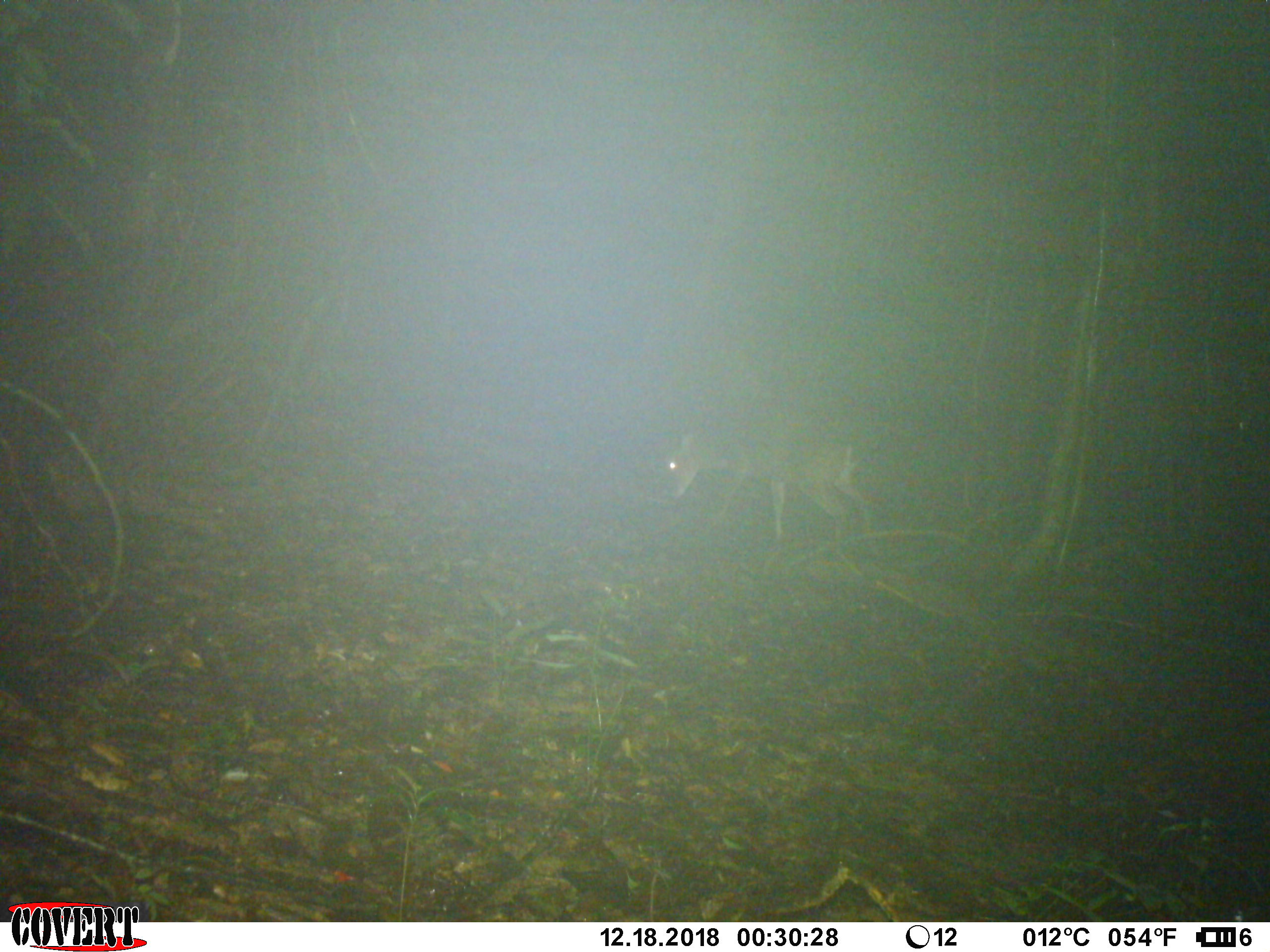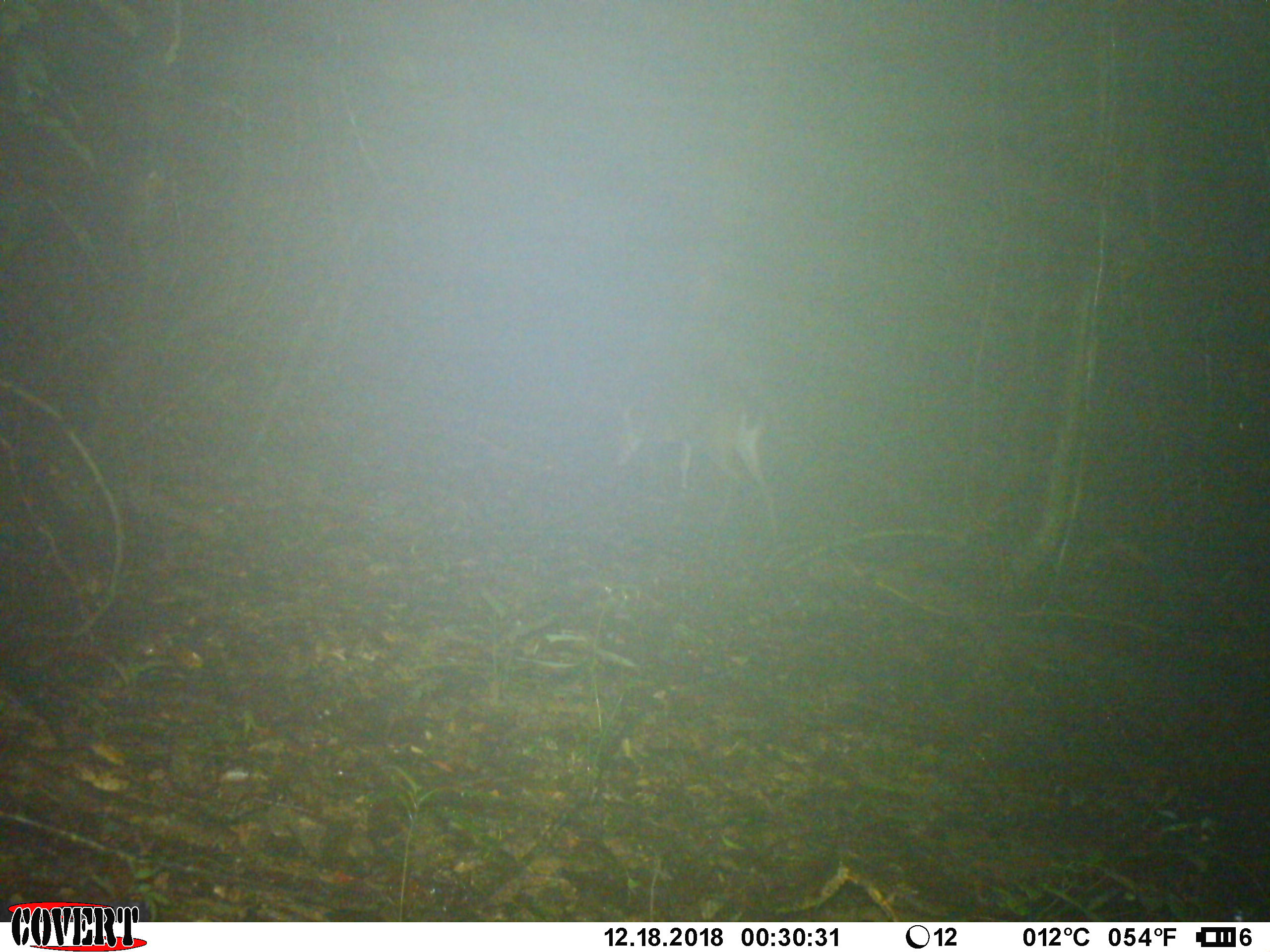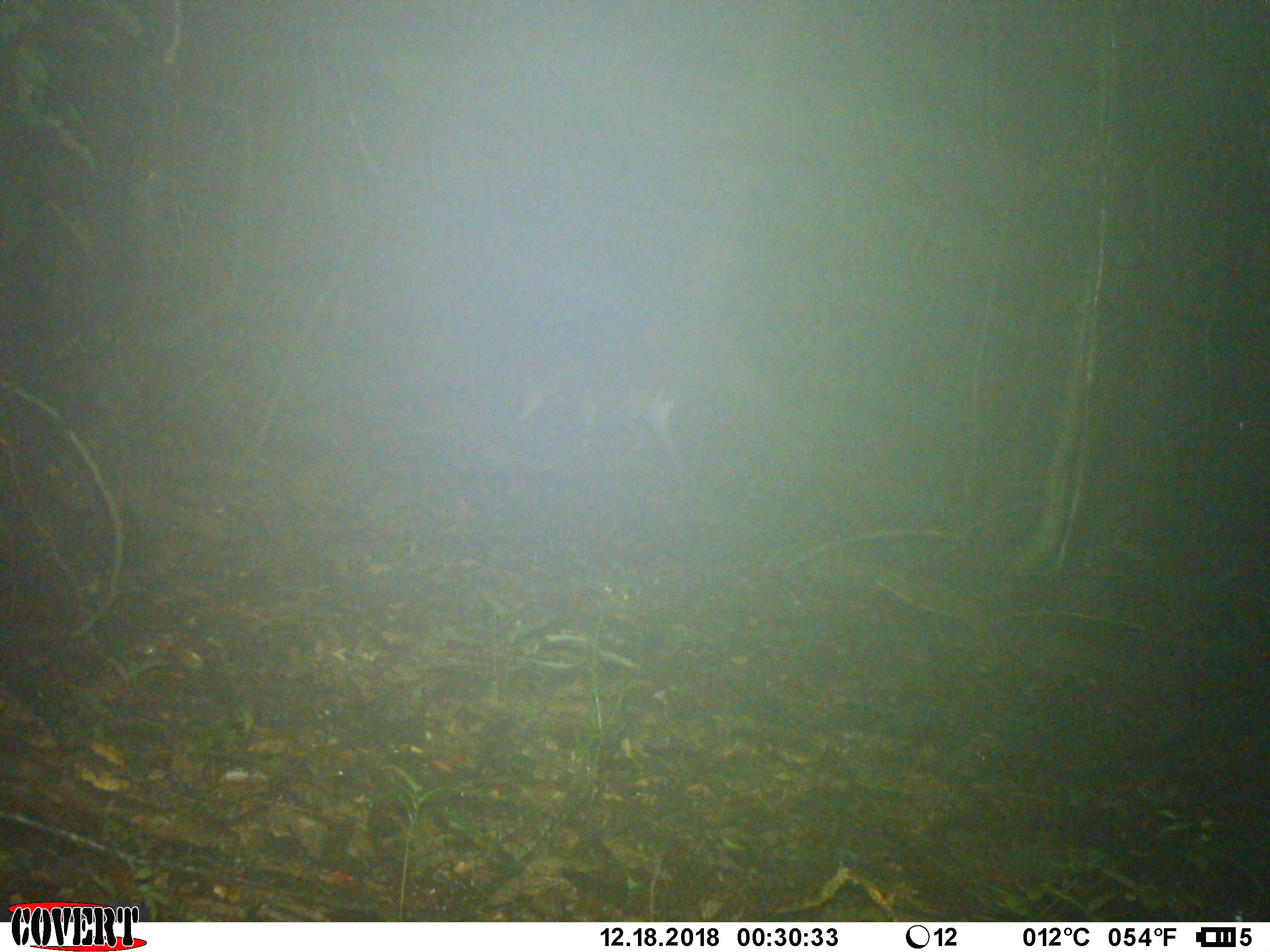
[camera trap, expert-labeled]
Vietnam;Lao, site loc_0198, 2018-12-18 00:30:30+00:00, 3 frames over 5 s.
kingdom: Animalia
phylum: Chordata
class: Mammalia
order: Artiodactyla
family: Cervidae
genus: Muntiacus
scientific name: Muntiacus vuquangensis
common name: large-antlered muntjac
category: large antlered muntjac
Large antlered muntjac (large-antlered muntjac) (Muntiacus vuquangensis). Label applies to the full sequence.